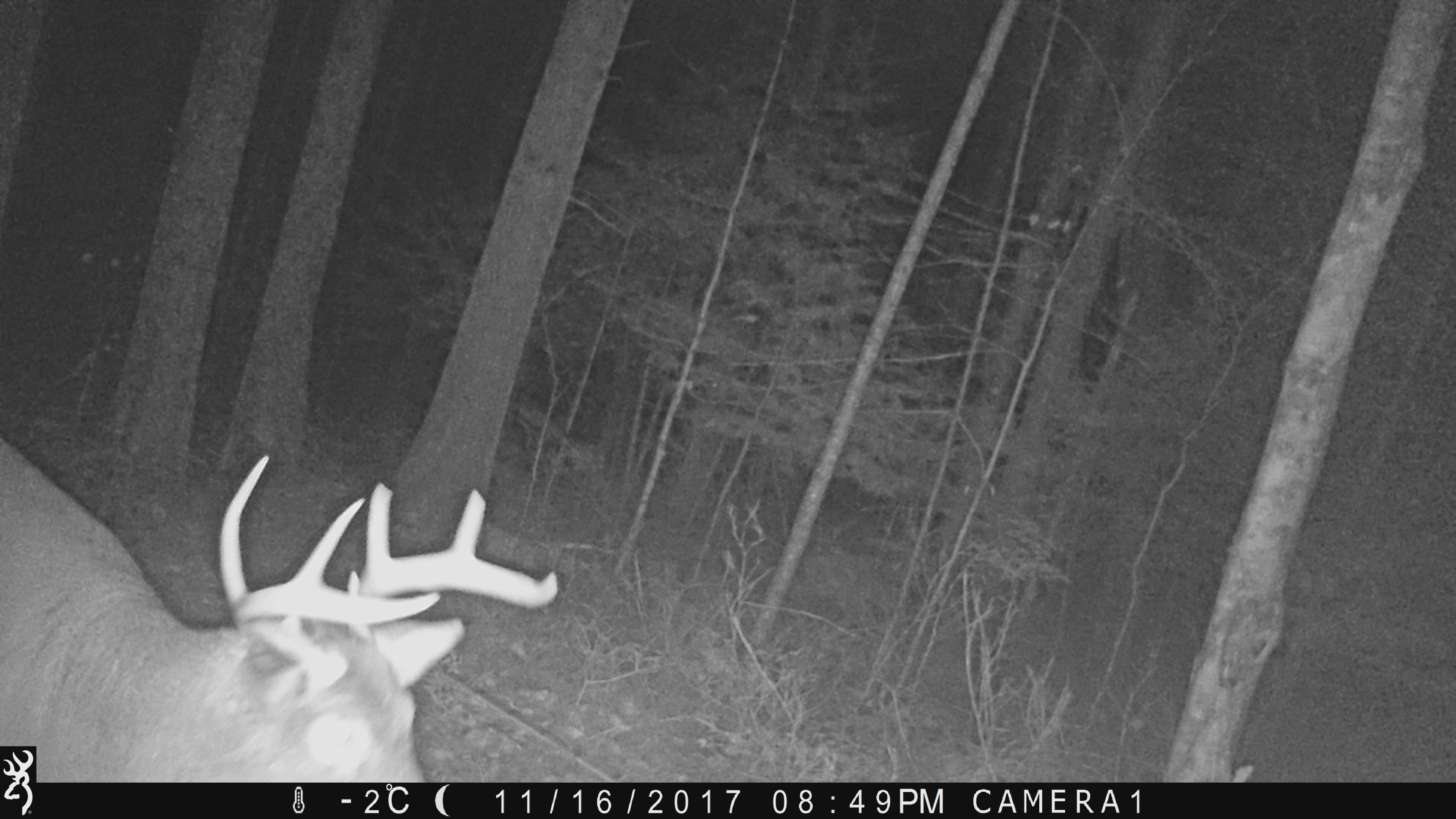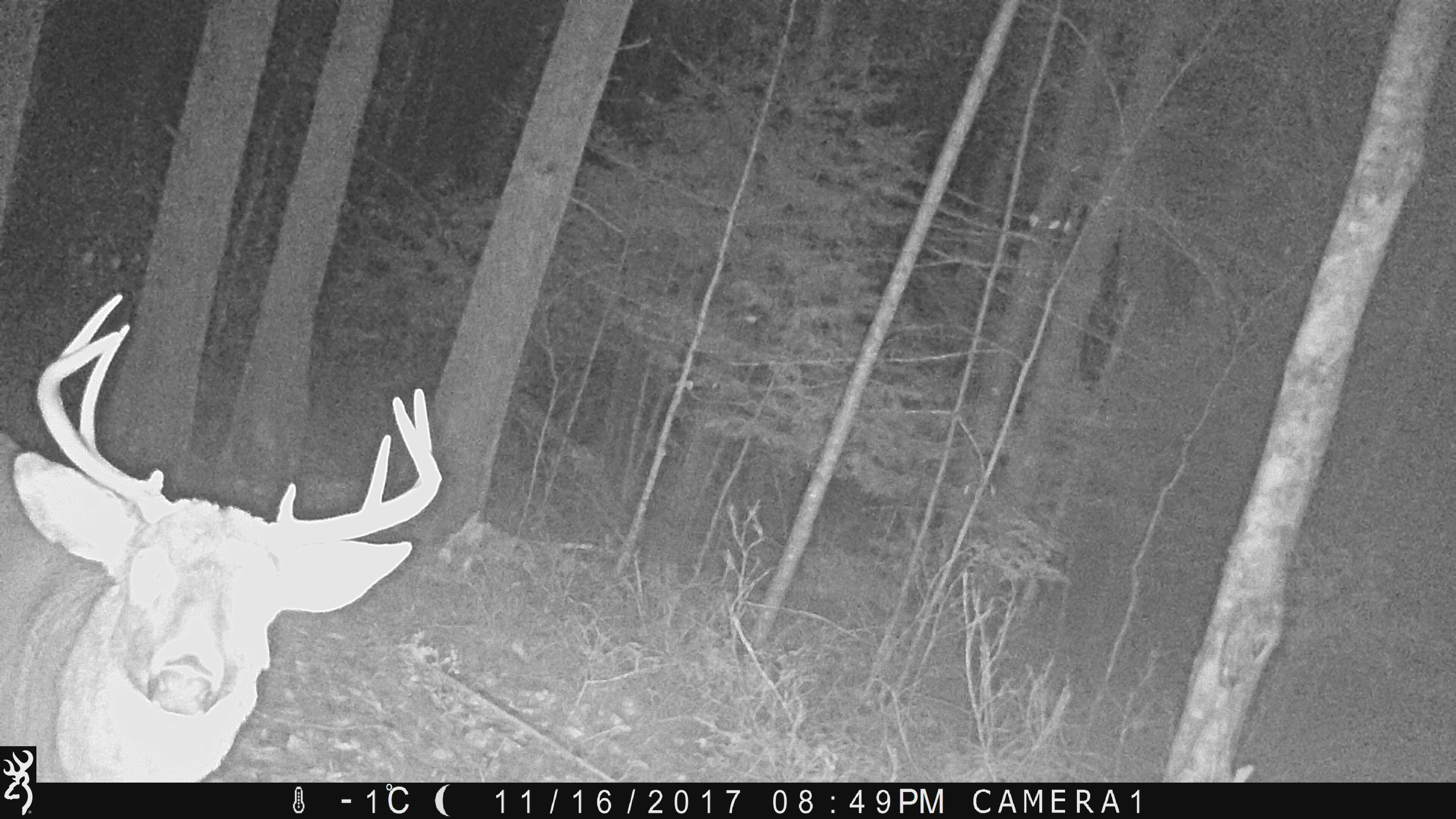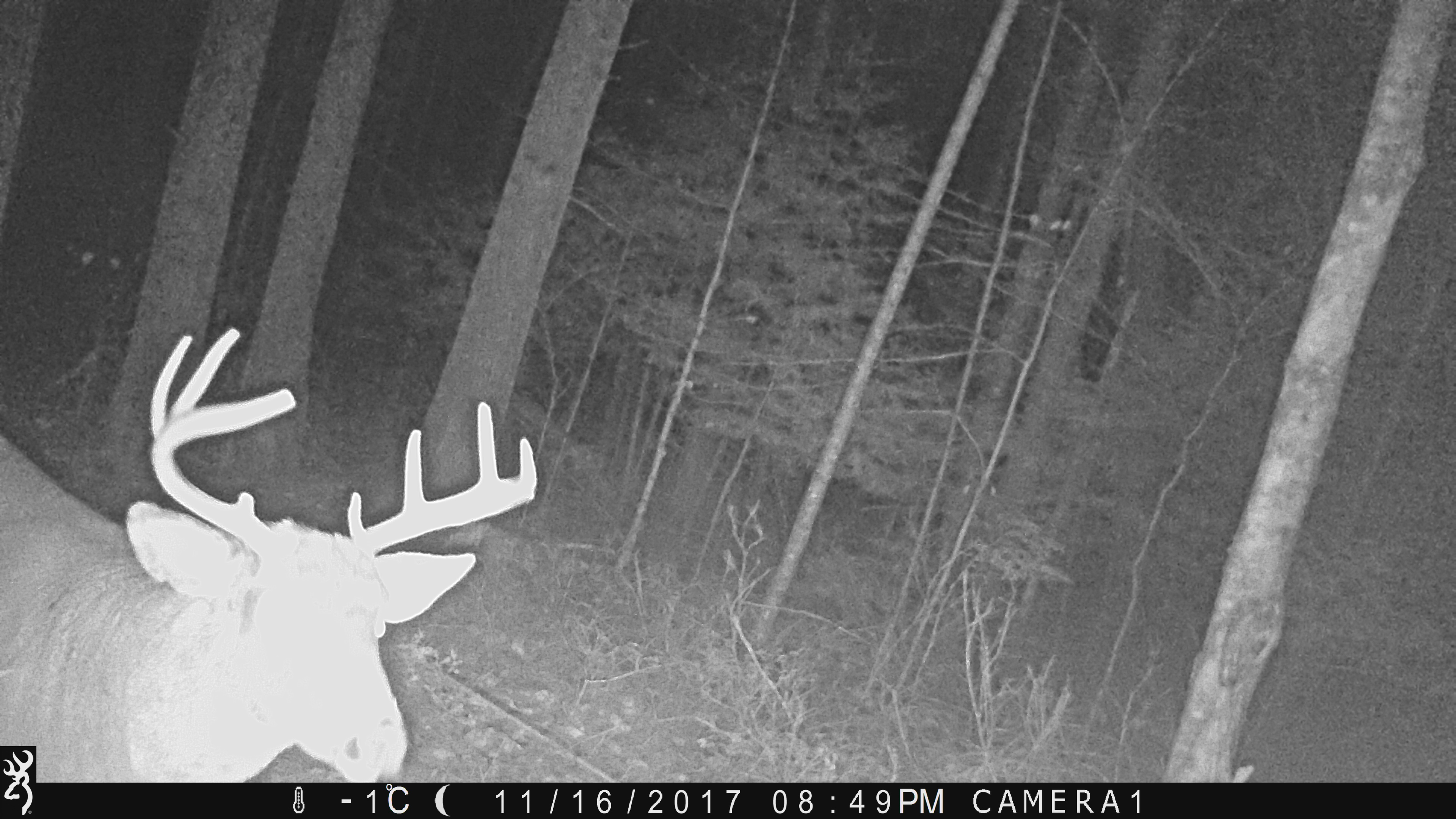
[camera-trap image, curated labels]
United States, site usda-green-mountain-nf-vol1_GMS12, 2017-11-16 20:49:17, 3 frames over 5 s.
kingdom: Animalia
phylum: Chordata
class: Mammalia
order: Artiodactyla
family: Cervidae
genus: Odocoileus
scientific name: Odocoileus virginianus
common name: white-tailed deer